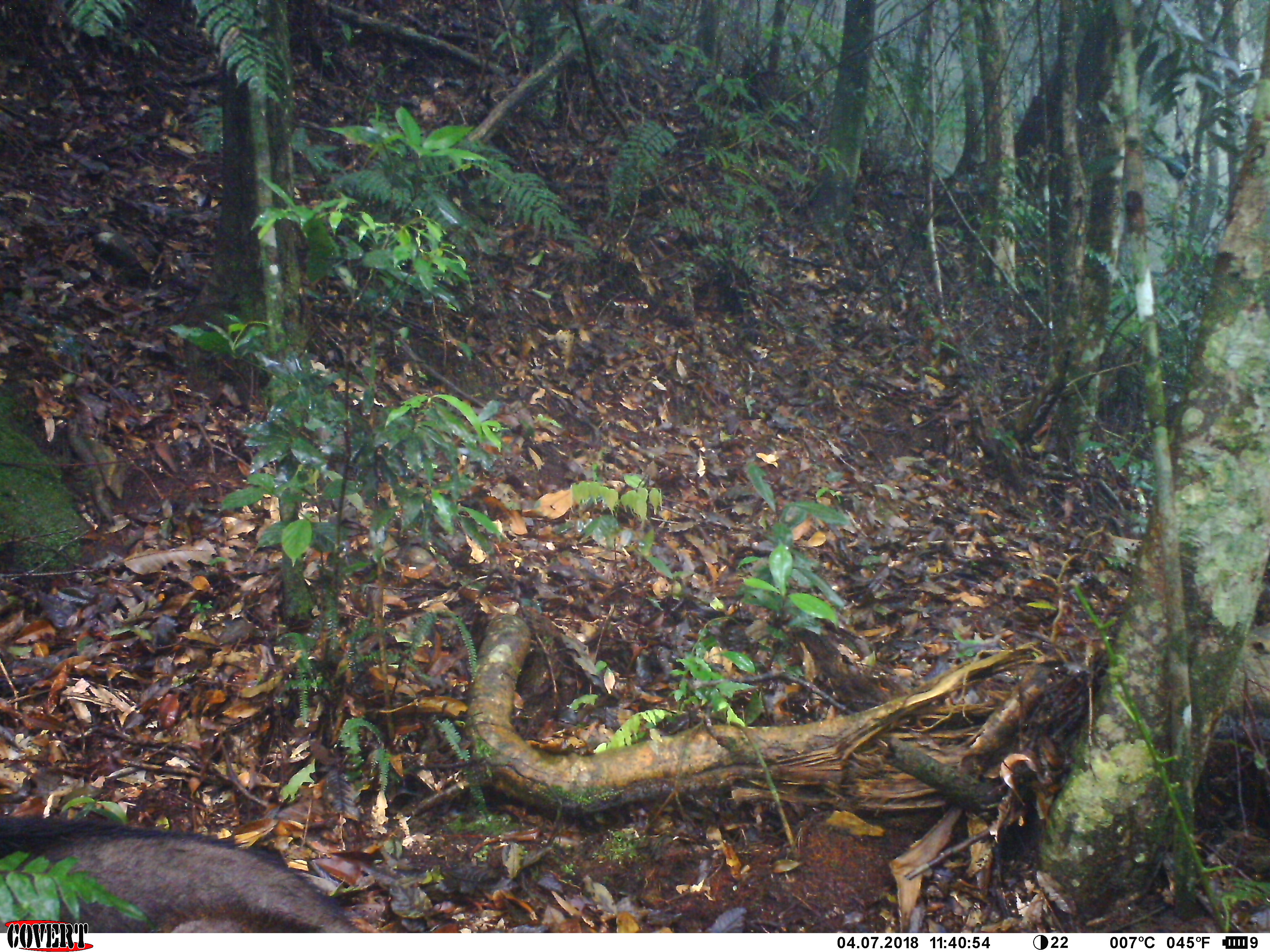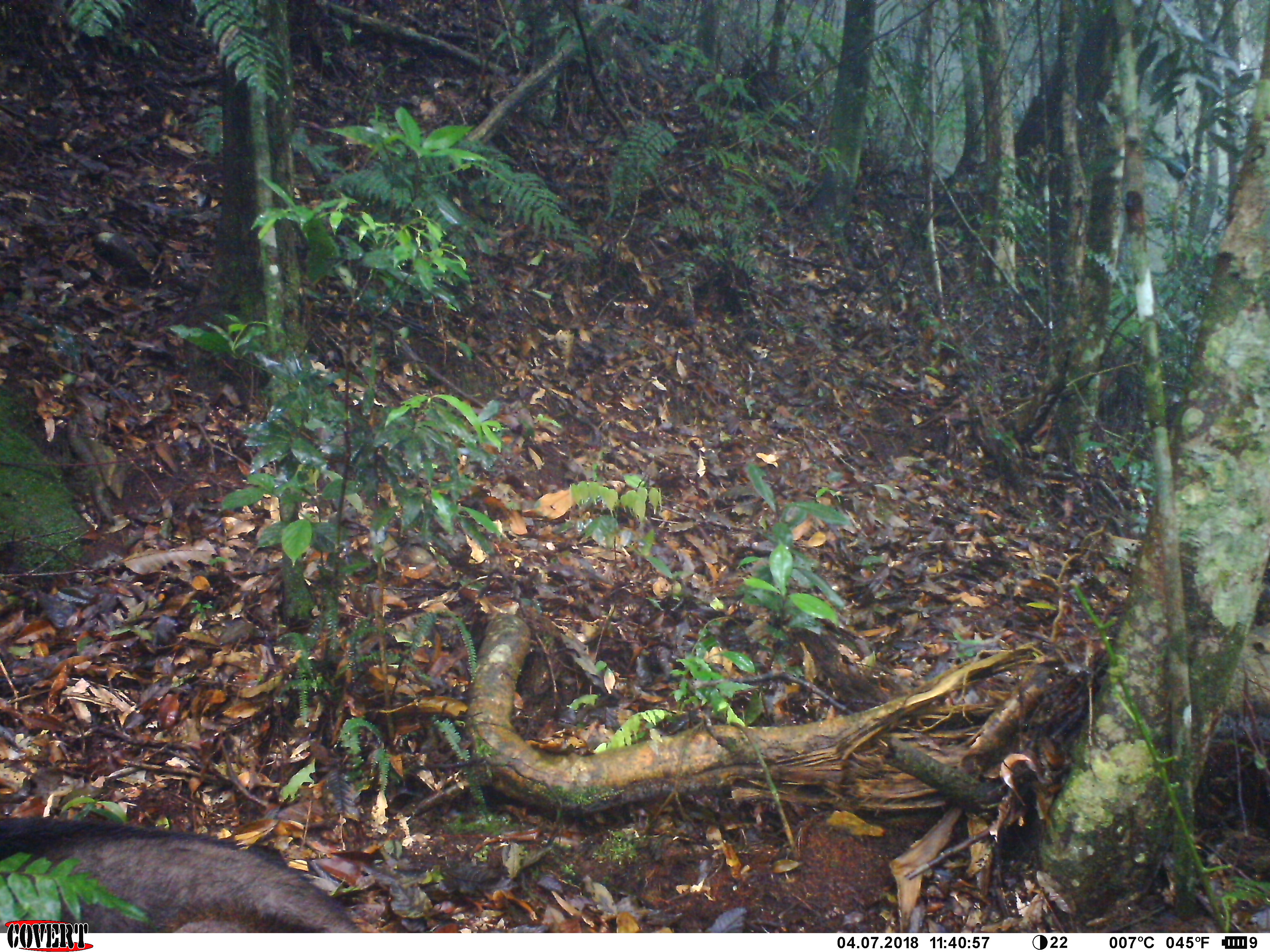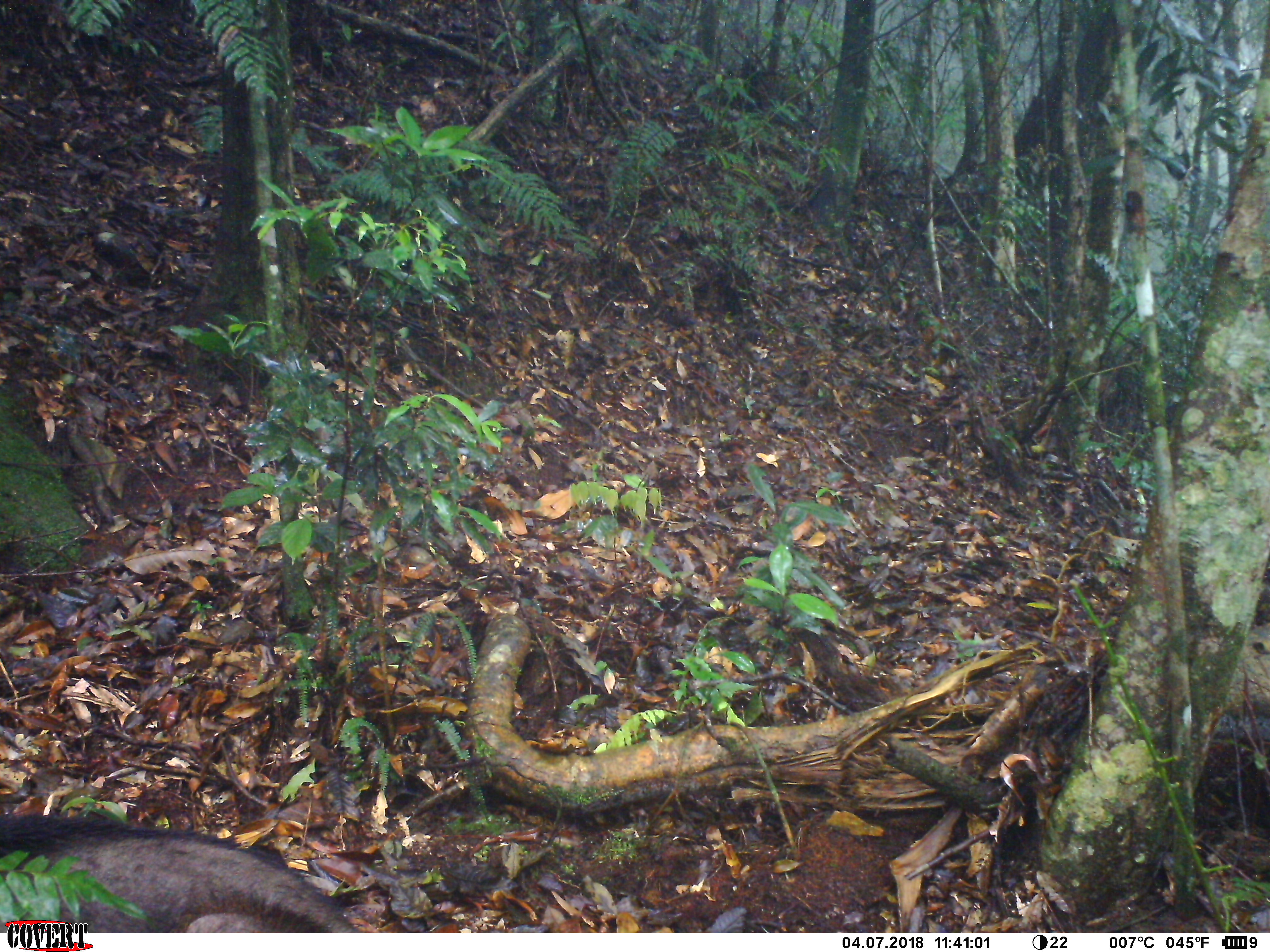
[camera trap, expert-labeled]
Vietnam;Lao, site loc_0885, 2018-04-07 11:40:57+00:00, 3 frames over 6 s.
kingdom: Animalia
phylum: Chordata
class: Mammalia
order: Artiodactyla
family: Bovidae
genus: Capricornis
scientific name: Capricornis sumatraensis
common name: chinese serow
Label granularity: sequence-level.